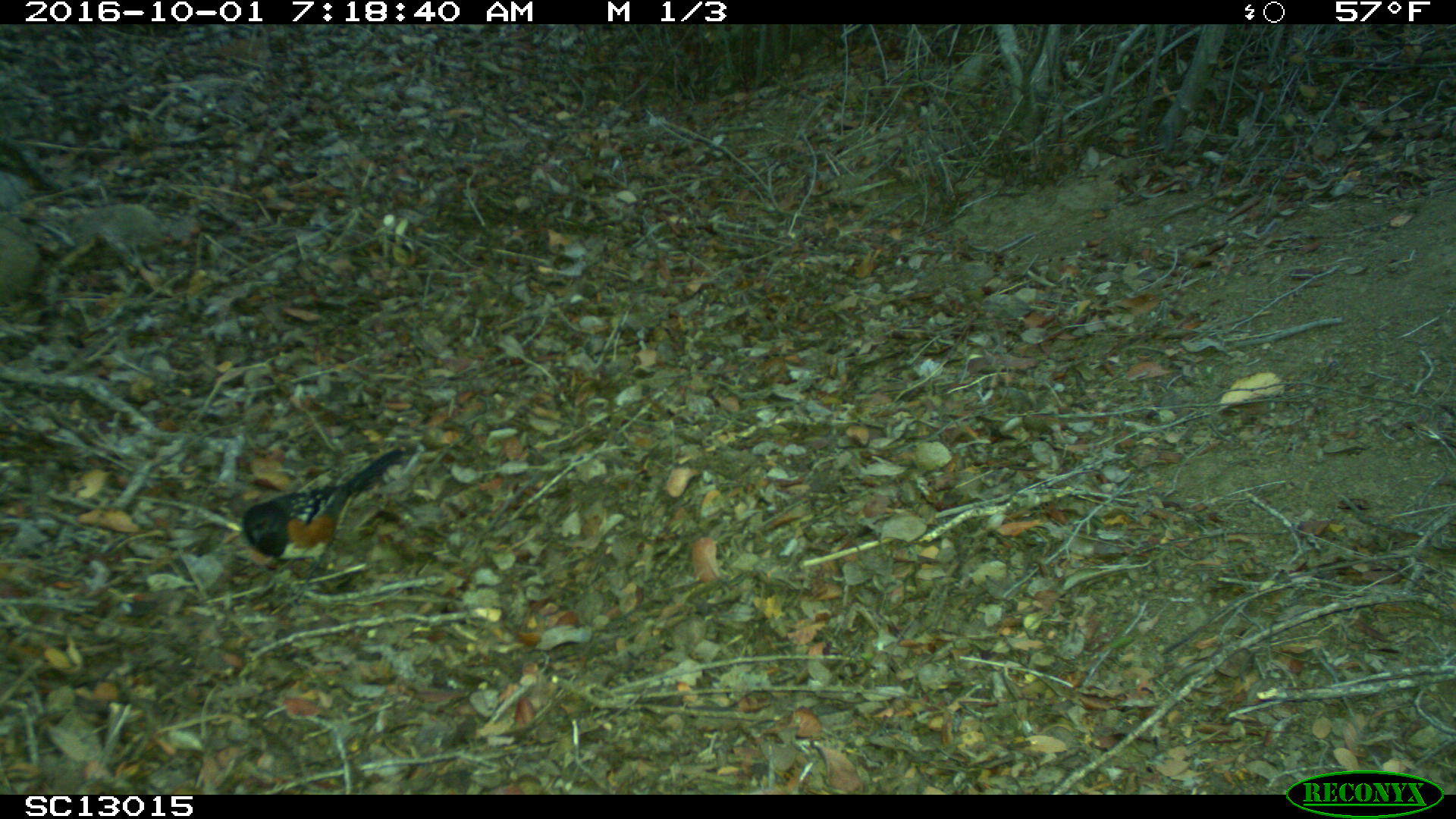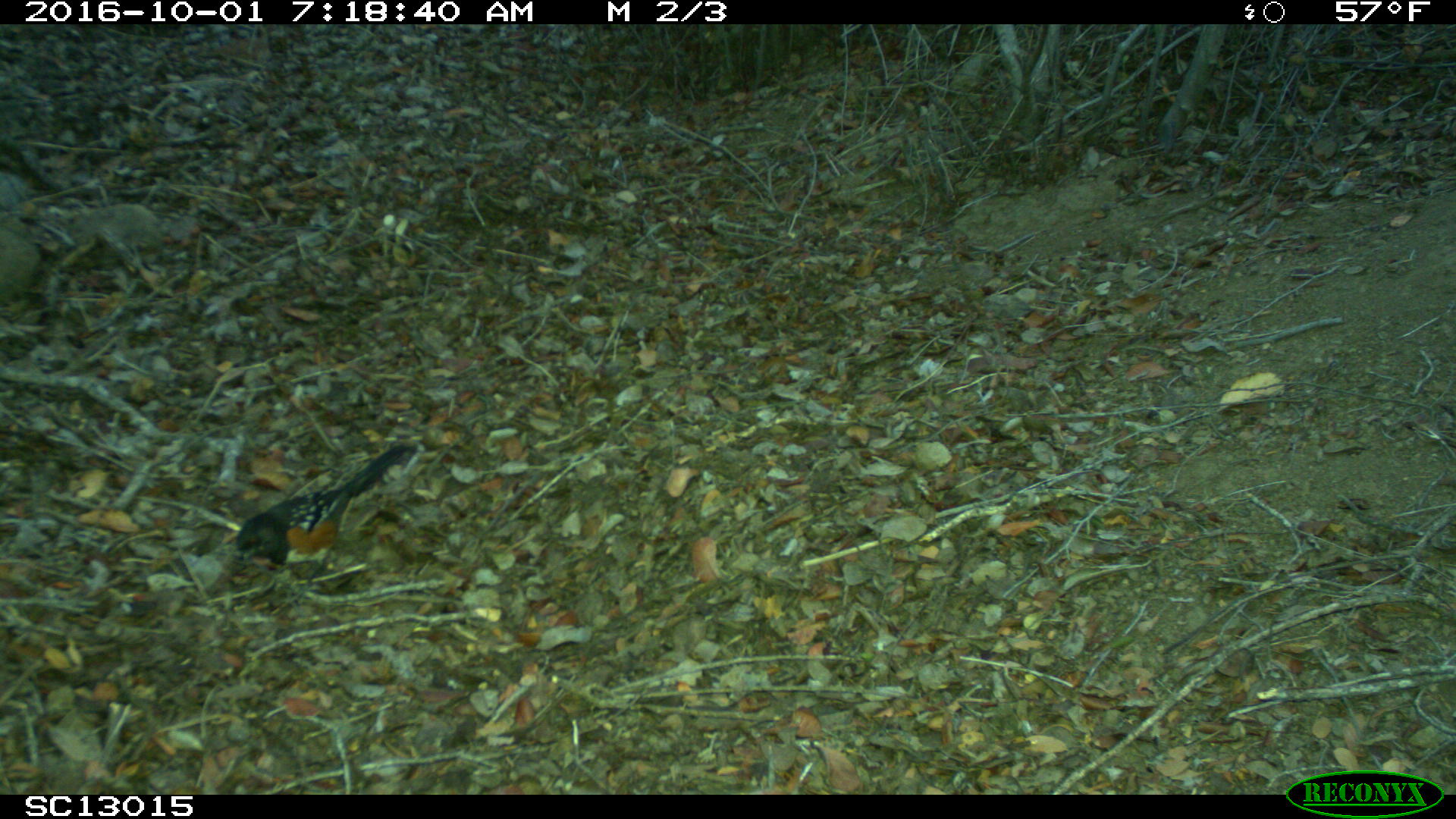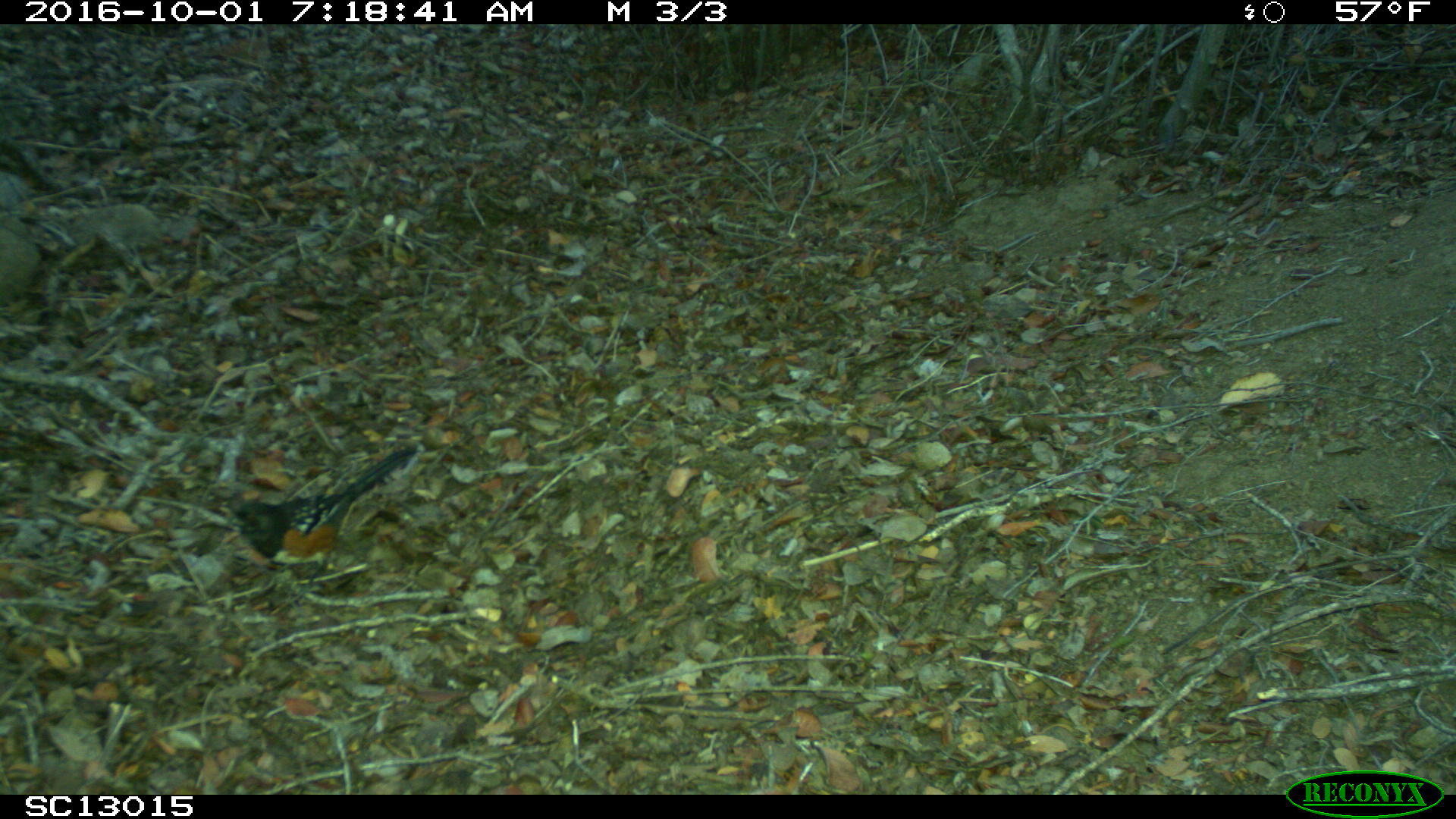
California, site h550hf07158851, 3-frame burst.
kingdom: Animalia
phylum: Chordata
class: Aves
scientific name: Aves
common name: bird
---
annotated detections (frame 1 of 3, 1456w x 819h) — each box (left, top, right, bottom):
bird: (240, 447, 403, 610)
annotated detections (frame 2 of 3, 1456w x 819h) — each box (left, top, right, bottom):
bird: (232, 442, 417, 617)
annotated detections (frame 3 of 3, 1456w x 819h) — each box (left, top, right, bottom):
bird: (222, 442, 422, 614)